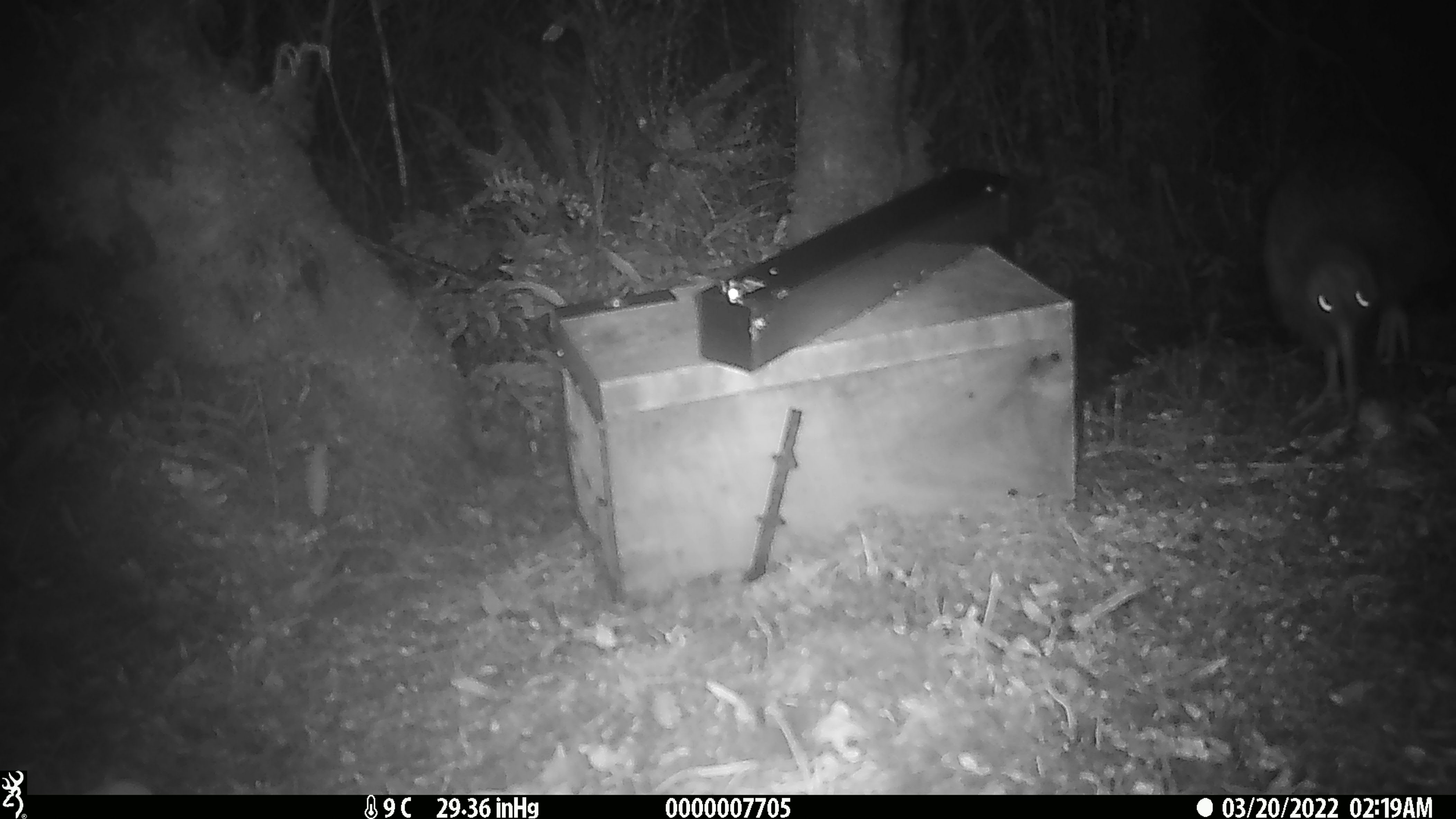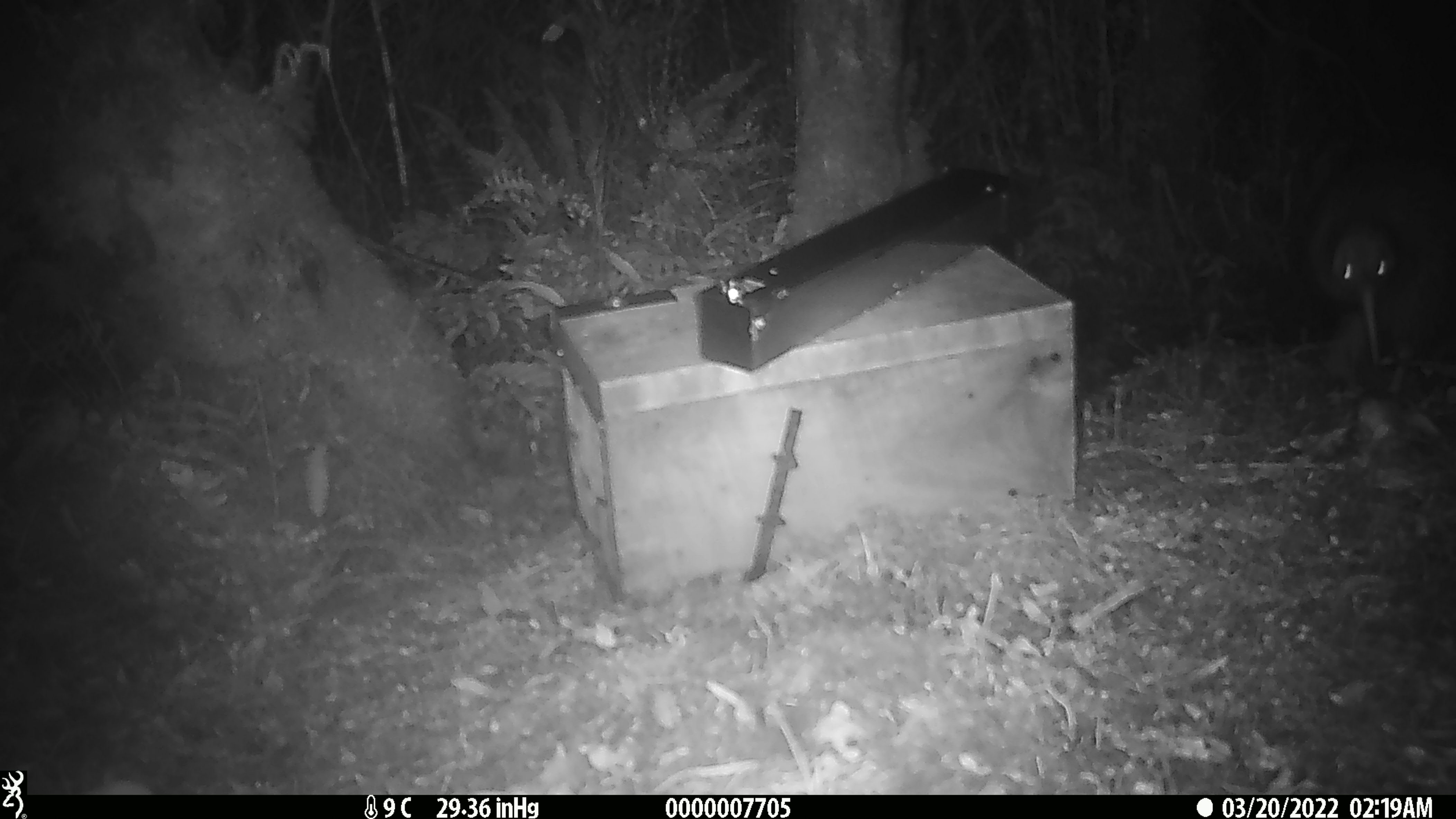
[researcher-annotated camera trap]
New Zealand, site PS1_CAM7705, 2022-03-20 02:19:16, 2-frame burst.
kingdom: Animalia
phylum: Chordata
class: Aves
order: Apterygiformes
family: Apterygidae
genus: Apteryx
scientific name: Apteryx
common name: kiwi